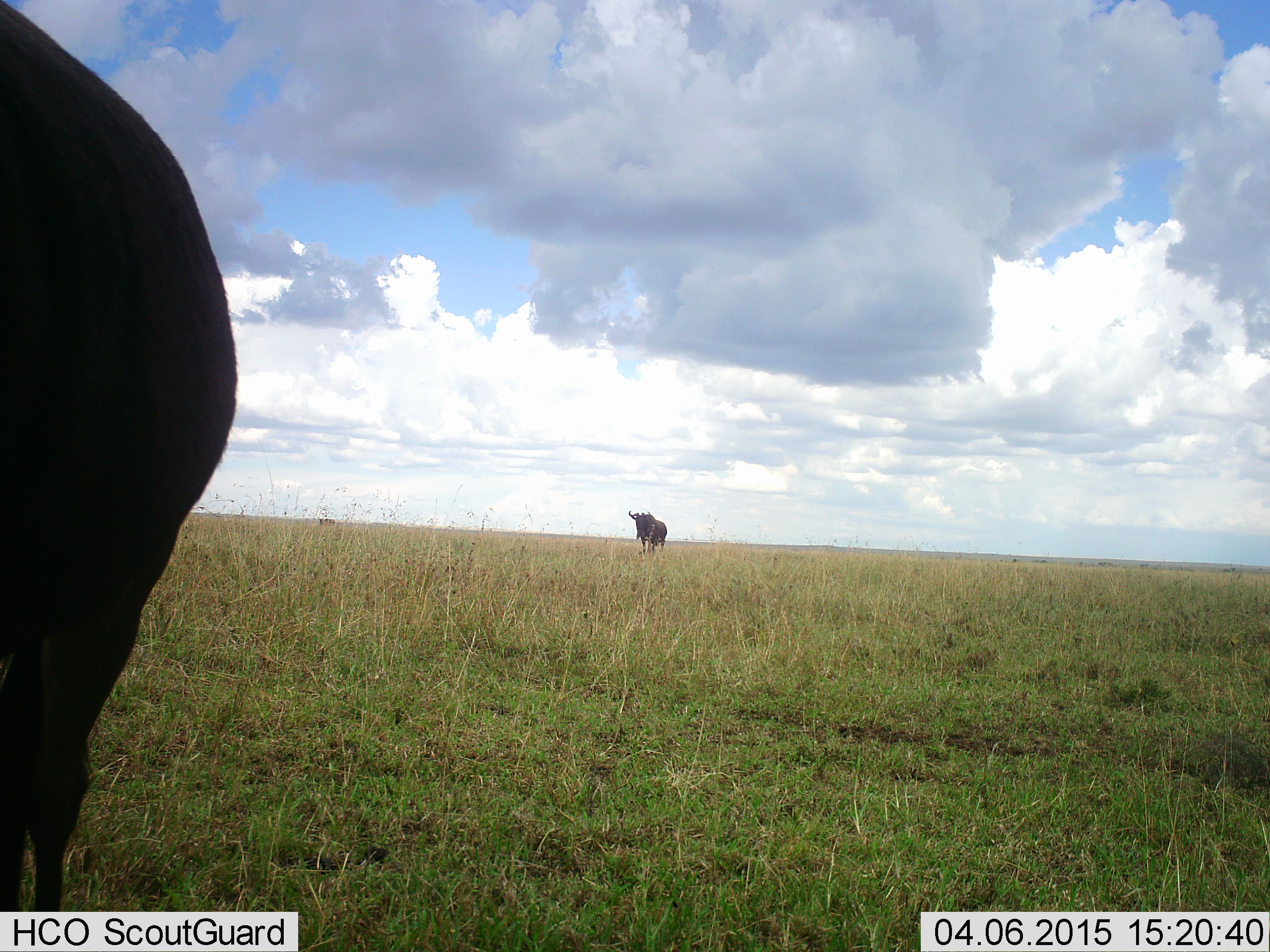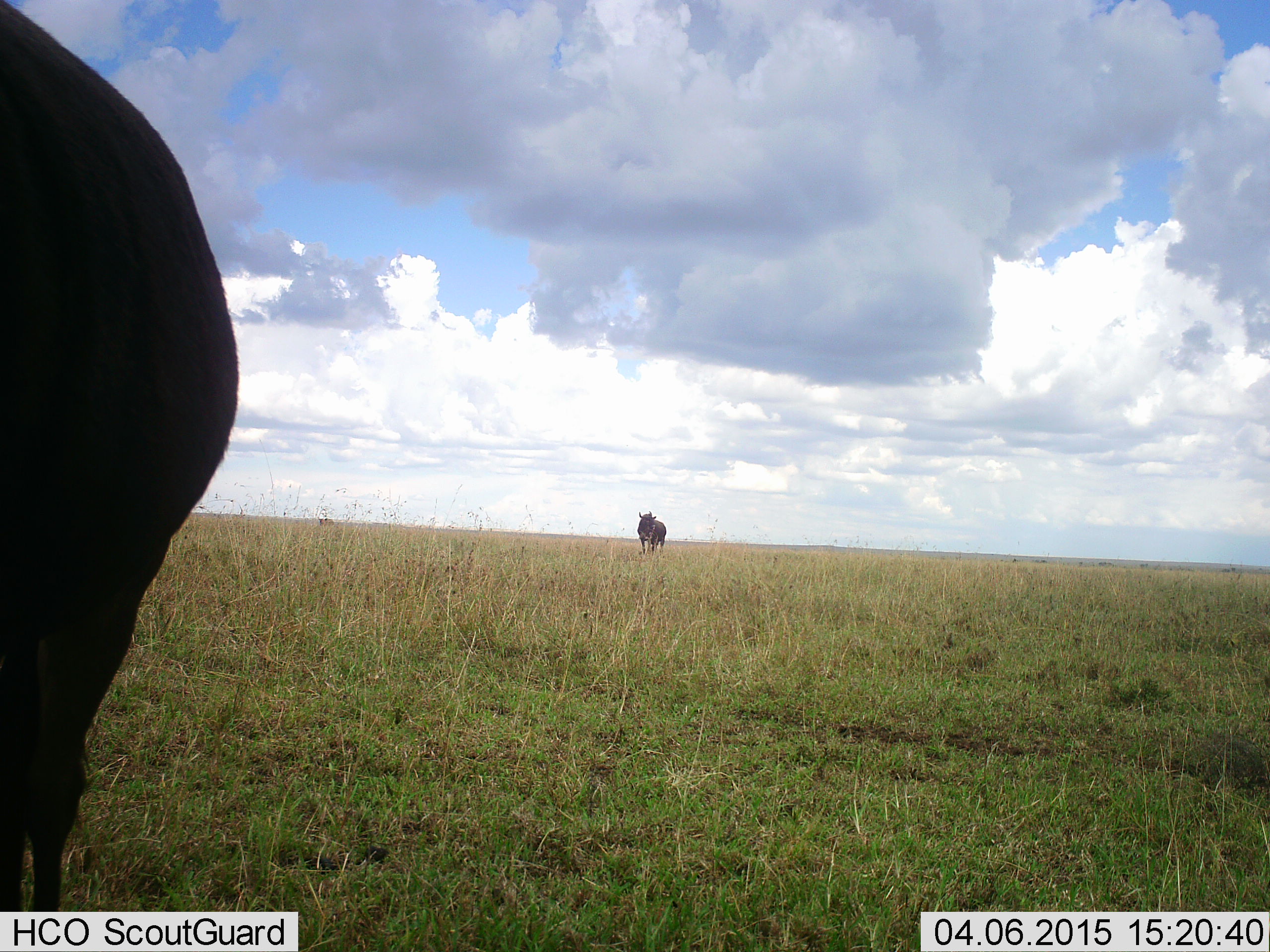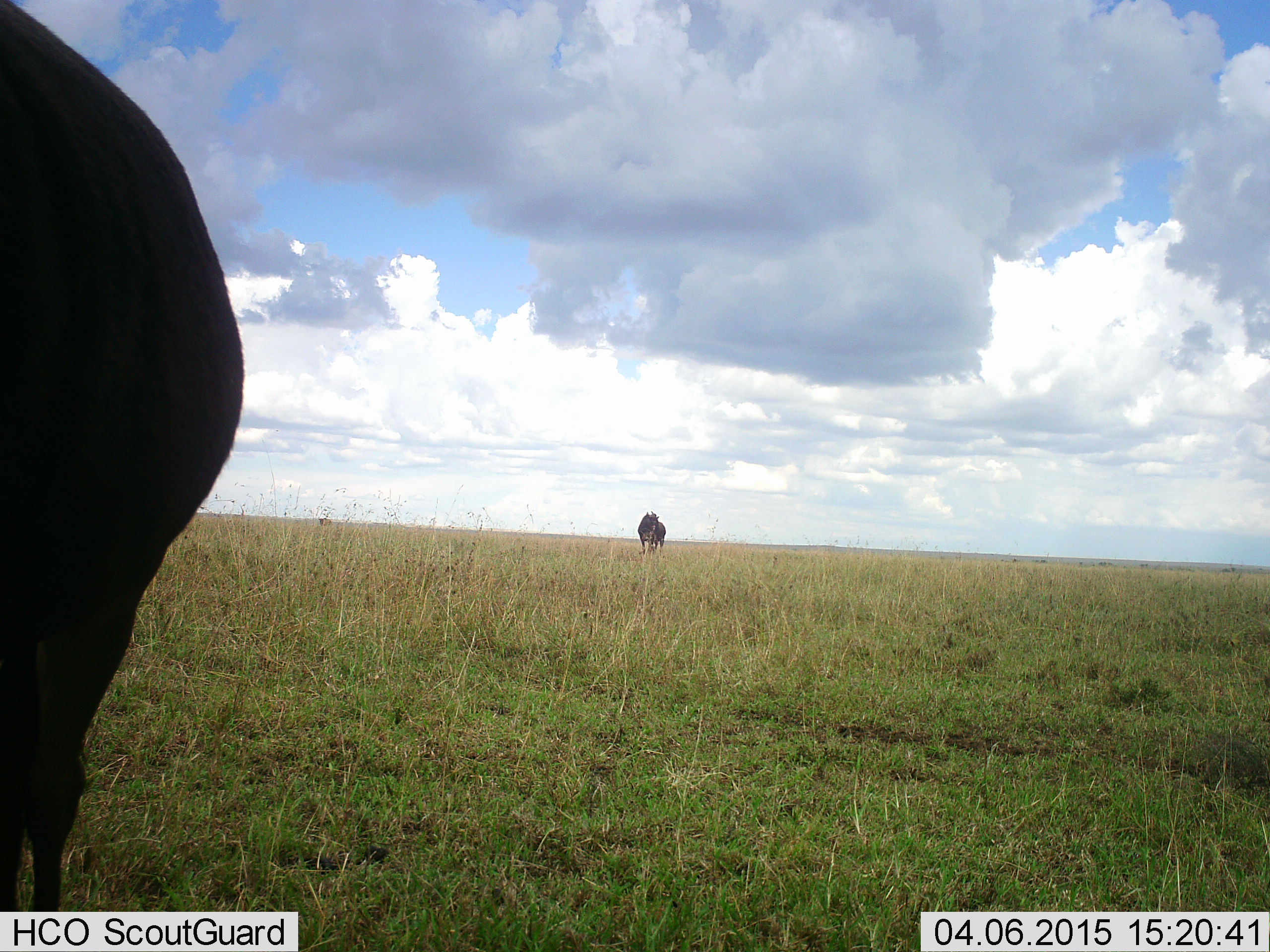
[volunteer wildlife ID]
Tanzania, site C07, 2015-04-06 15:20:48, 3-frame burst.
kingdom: Animalia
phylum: Chordata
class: Mammalia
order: Artiodactyla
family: Bovidae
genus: Connochaetes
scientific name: Connochaetes taurinus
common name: blue wildebeest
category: wildebeest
Wildebeest (blue wildebeest) (Connochaetes taurinus), count 2. Behavior (volunteer vote fractions): standing 90%, resting 0%, moving 10%, interacting 0%. Young present (vote fraction): 0%. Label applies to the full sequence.